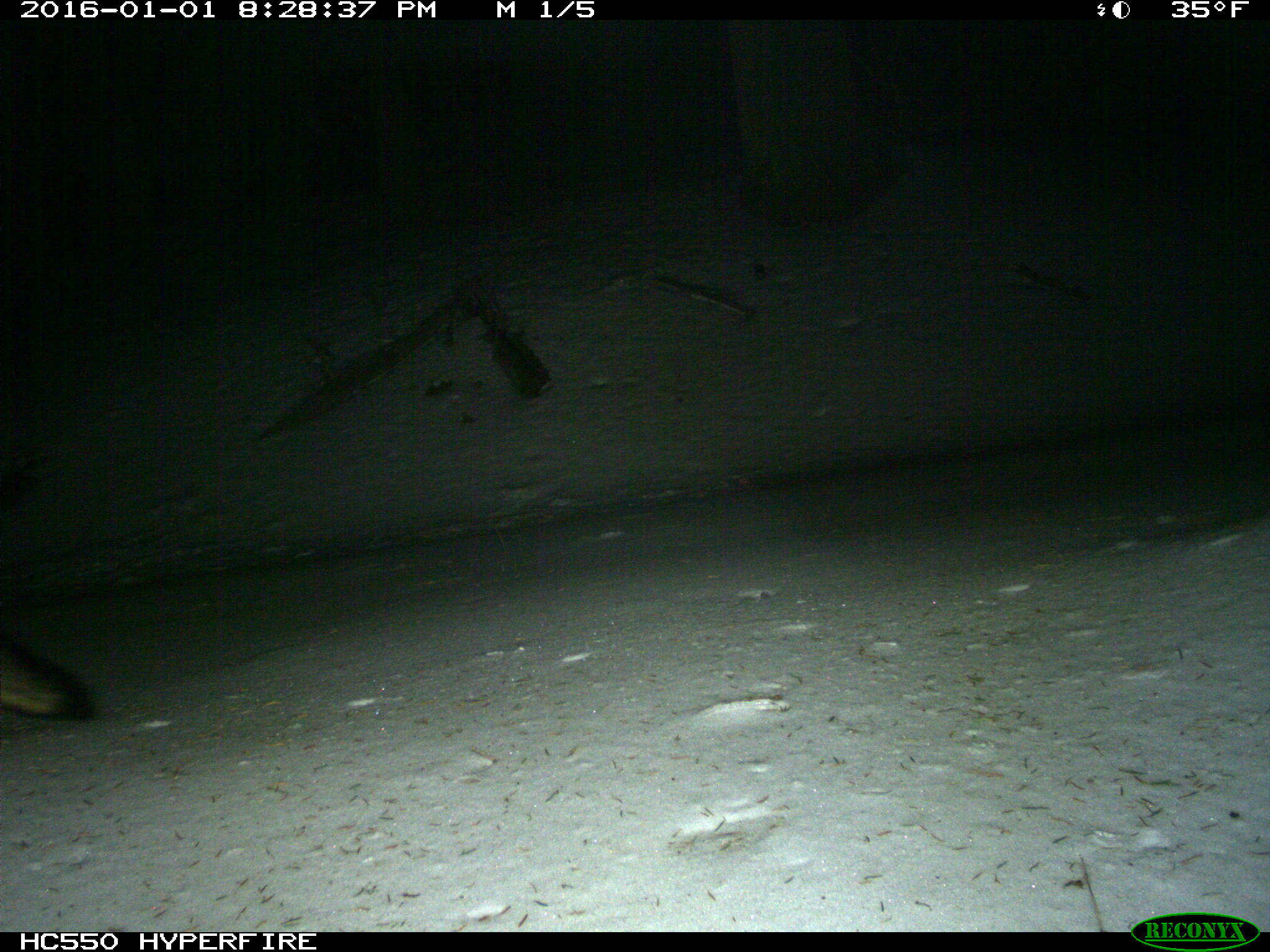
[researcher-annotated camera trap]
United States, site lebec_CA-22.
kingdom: Animalia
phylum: Chordata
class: Mammalia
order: Carnivora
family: Canidae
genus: Urocyon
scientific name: Urocyon cinereoargenteus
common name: gray fox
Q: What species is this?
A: Urocyon cinereoargenteus (gray fox).